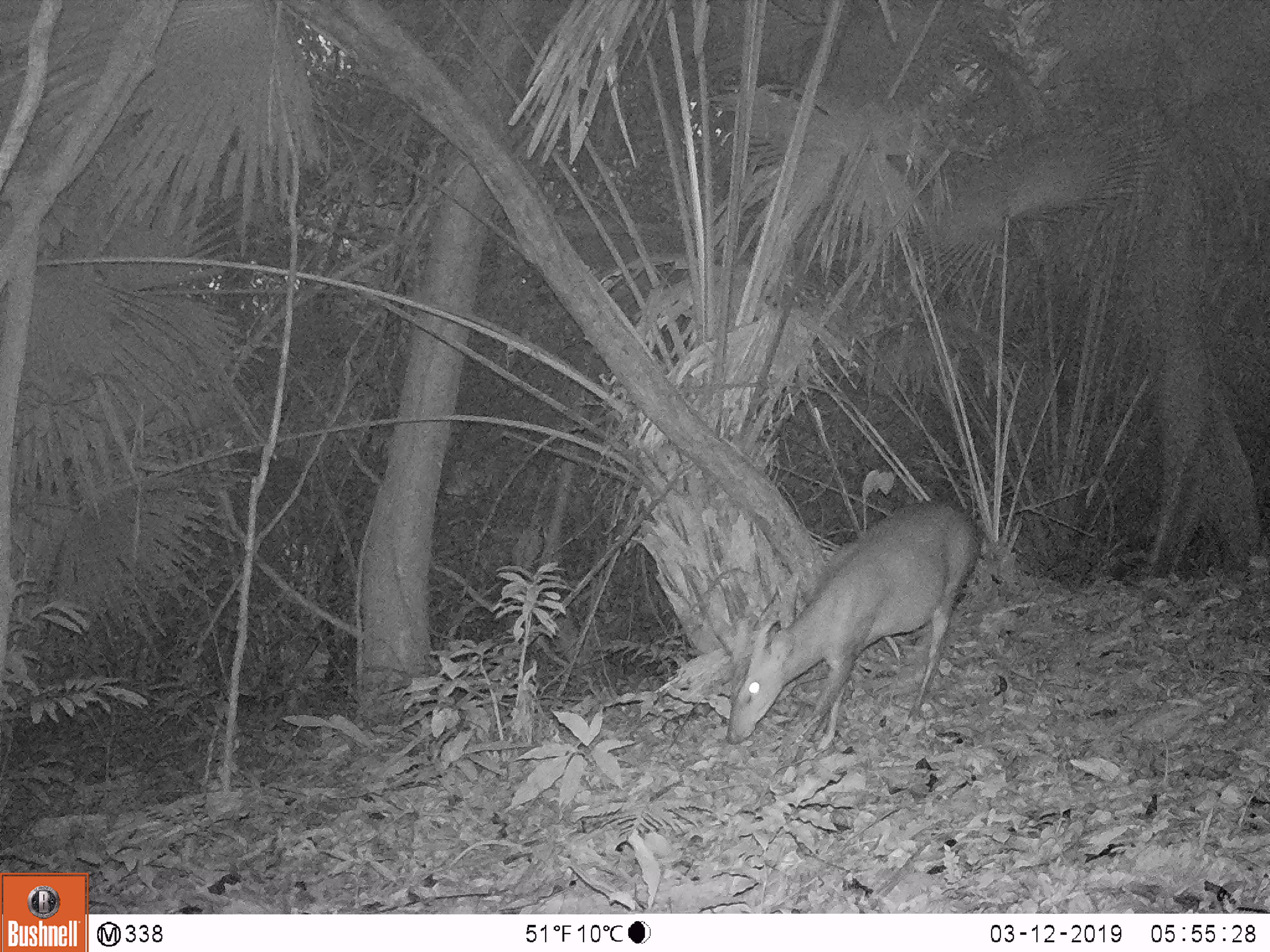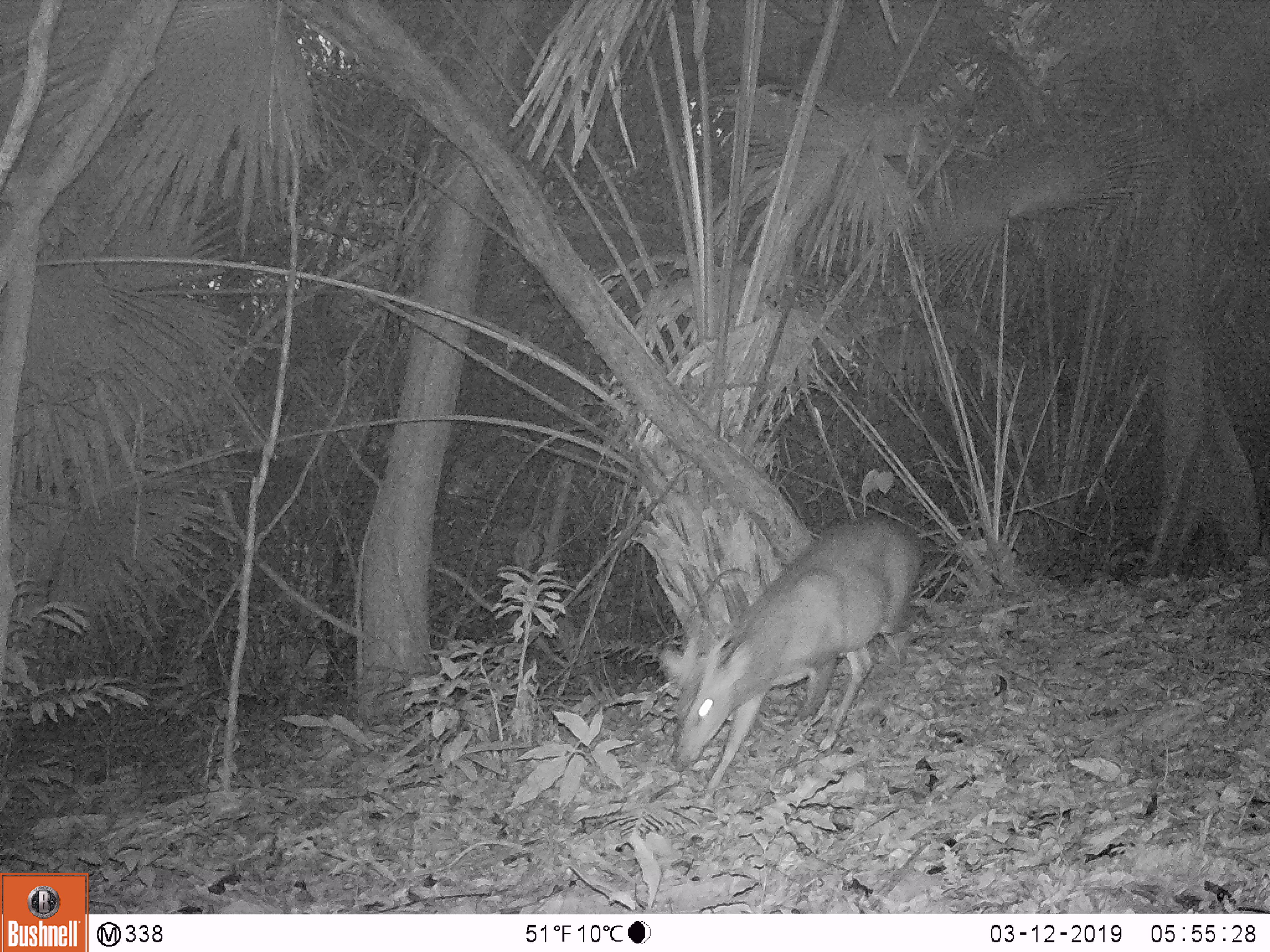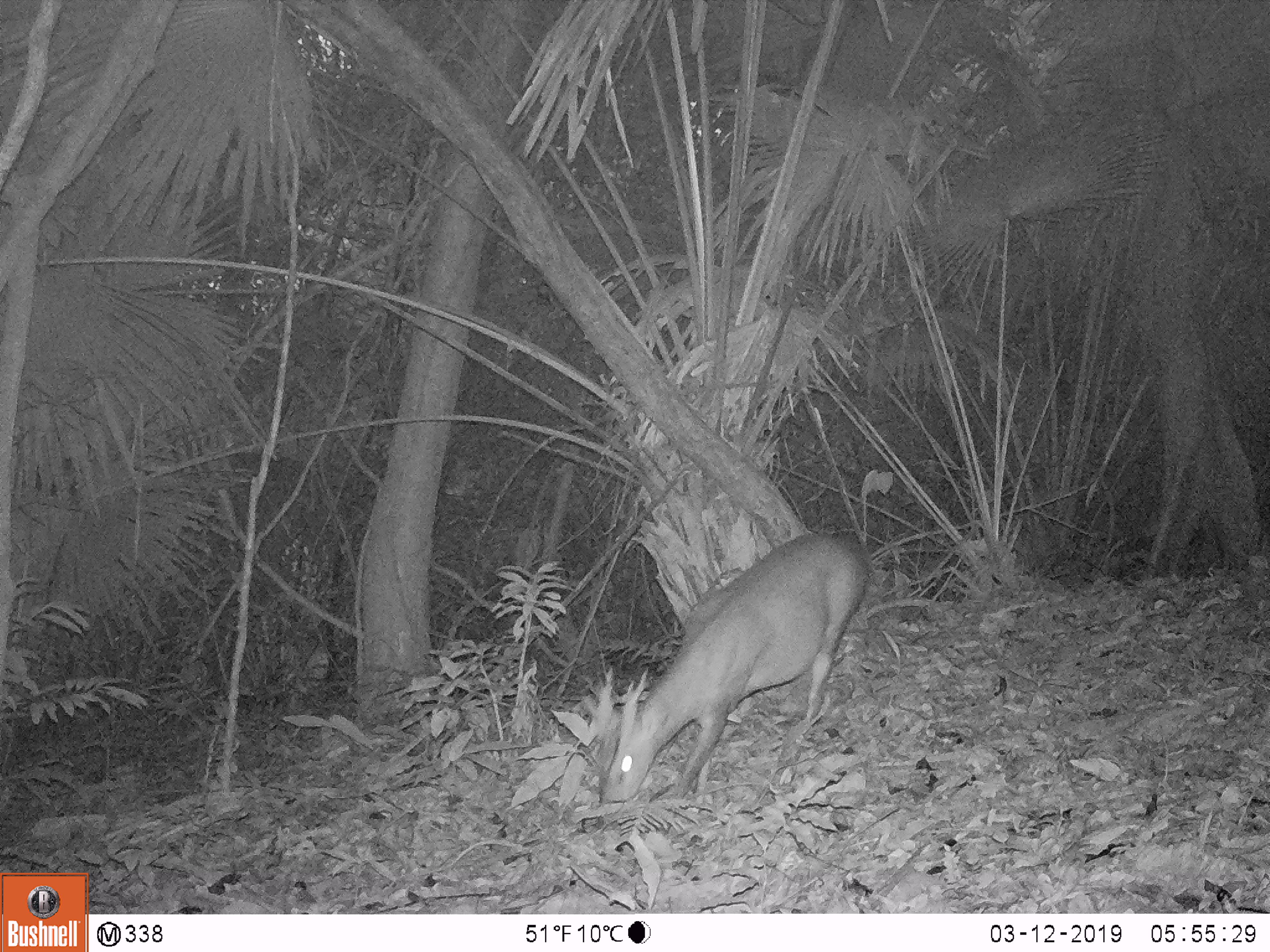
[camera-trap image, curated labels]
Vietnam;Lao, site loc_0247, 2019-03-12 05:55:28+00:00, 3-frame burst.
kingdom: Animalia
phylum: Chordata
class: Mammalia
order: Artiodactyla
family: Cervidae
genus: Muntiacus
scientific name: Muntiacus vuquangensis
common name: large-antlered muntjac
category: large antlered muntjac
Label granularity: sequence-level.